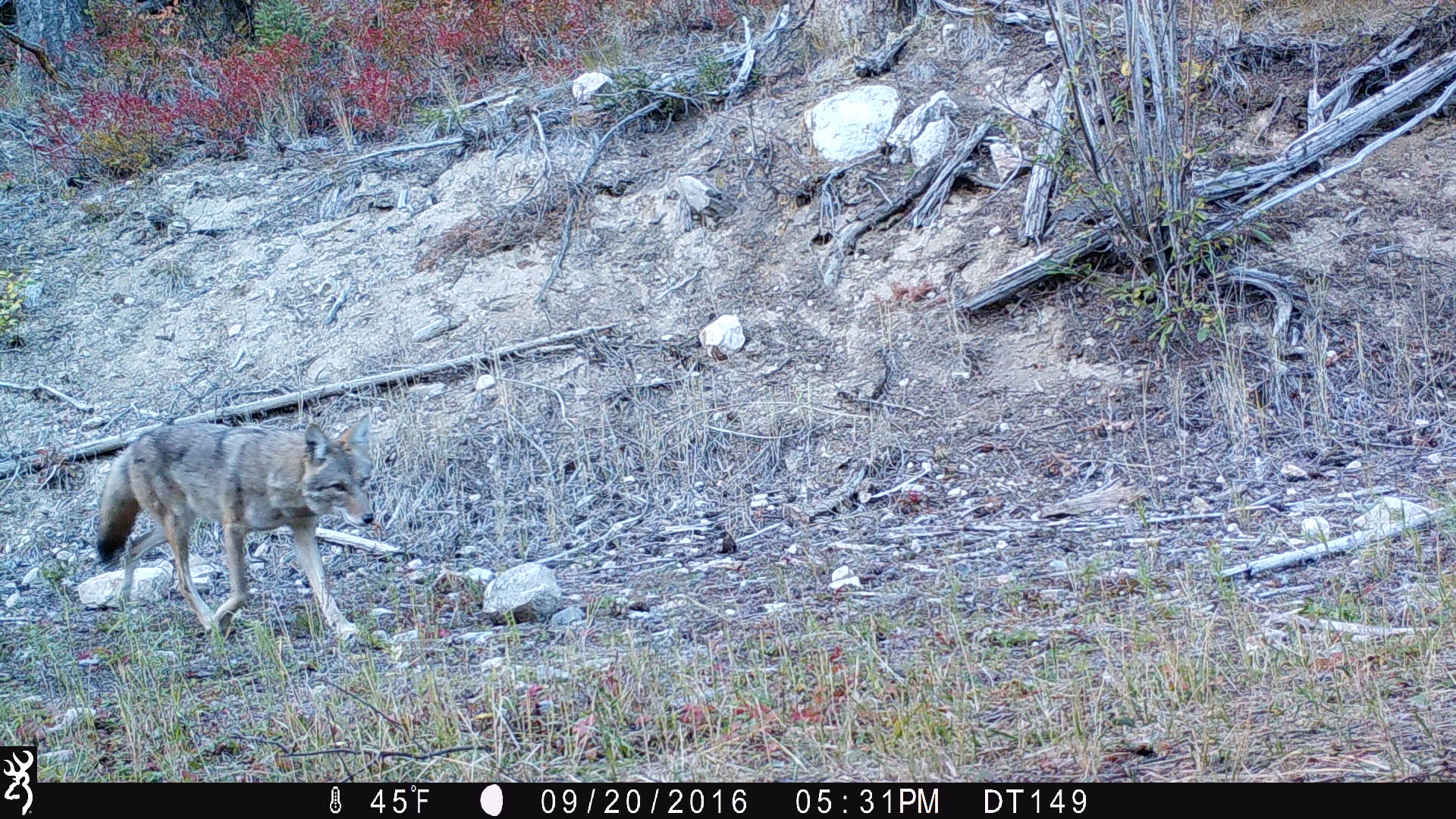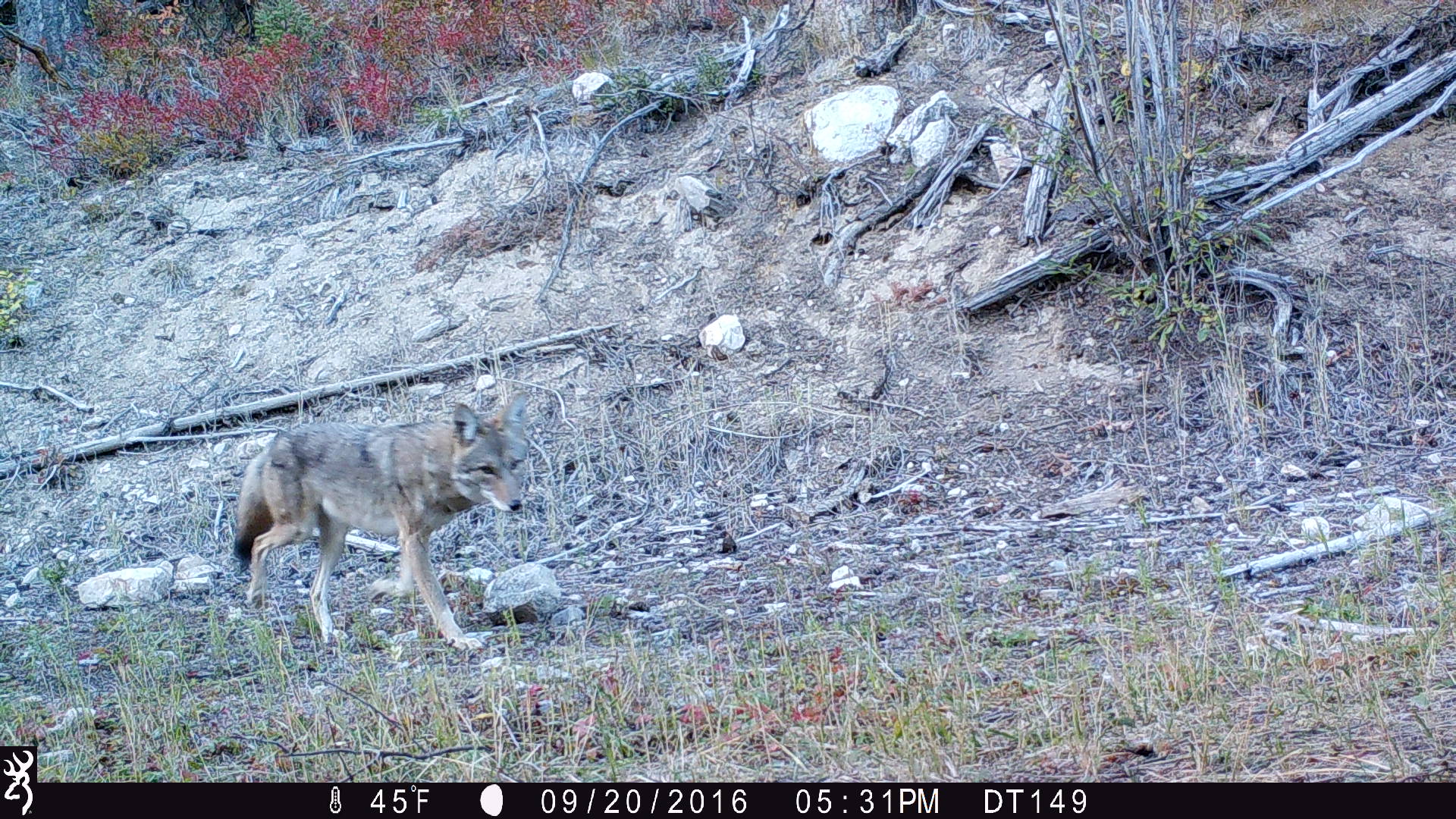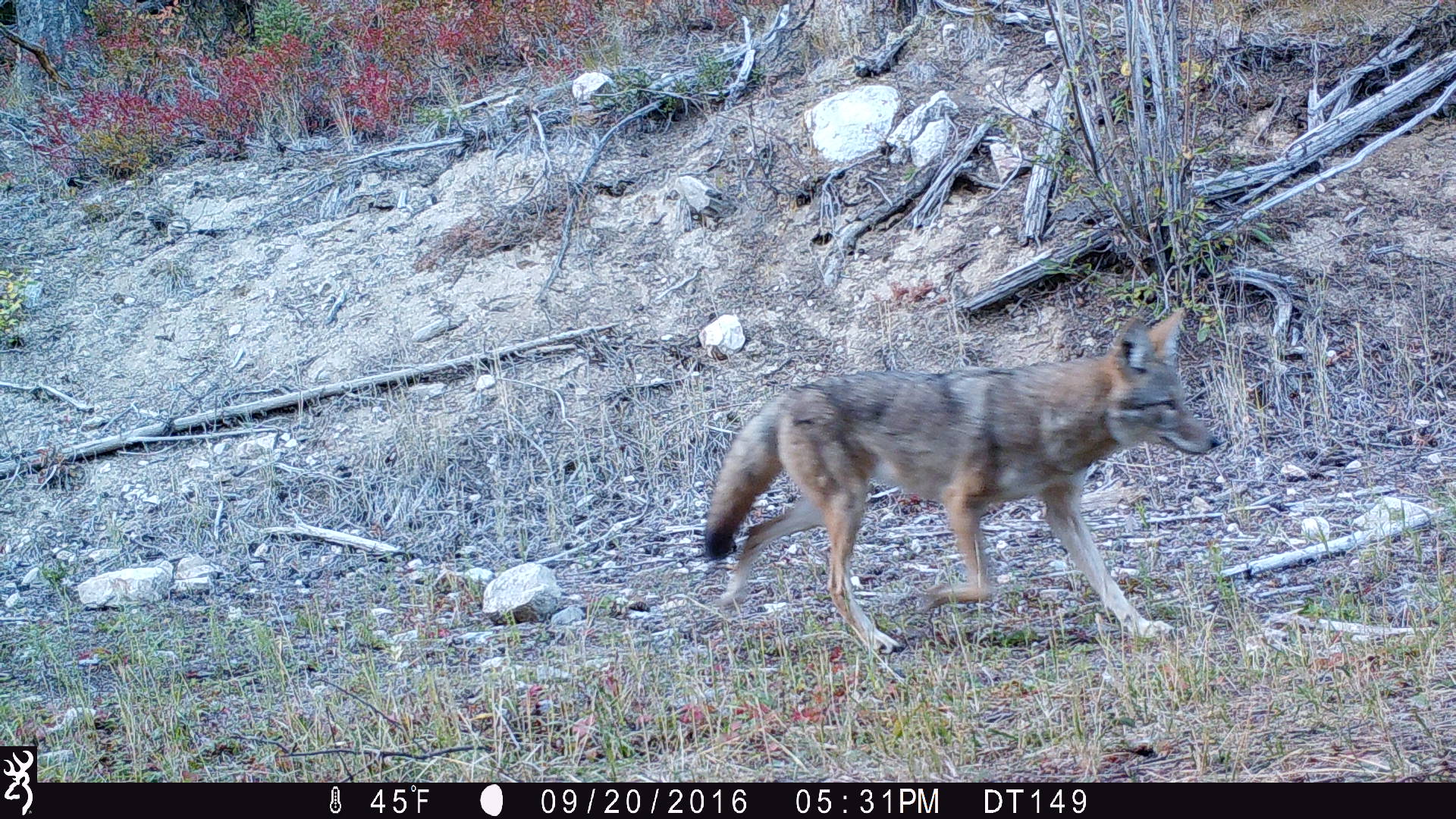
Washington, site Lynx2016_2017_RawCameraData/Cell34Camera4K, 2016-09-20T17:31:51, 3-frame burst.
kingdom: Animalia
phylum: Chordata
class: Mammalia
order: Carnivora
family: Canidae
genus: Canis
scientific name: Canis latrans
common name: coyote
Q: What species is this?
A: Canis latrans (coyote).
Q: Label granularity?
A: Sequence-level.